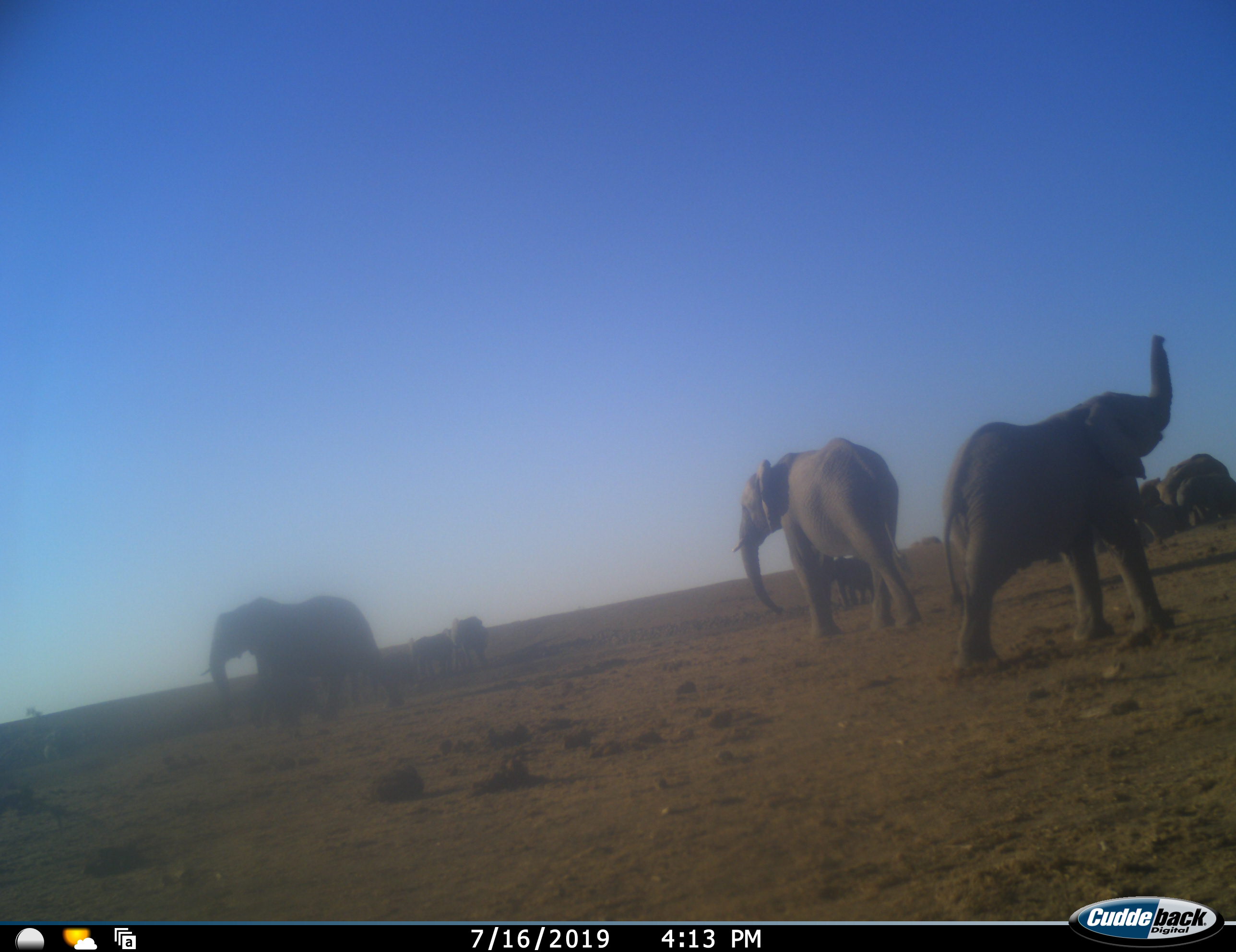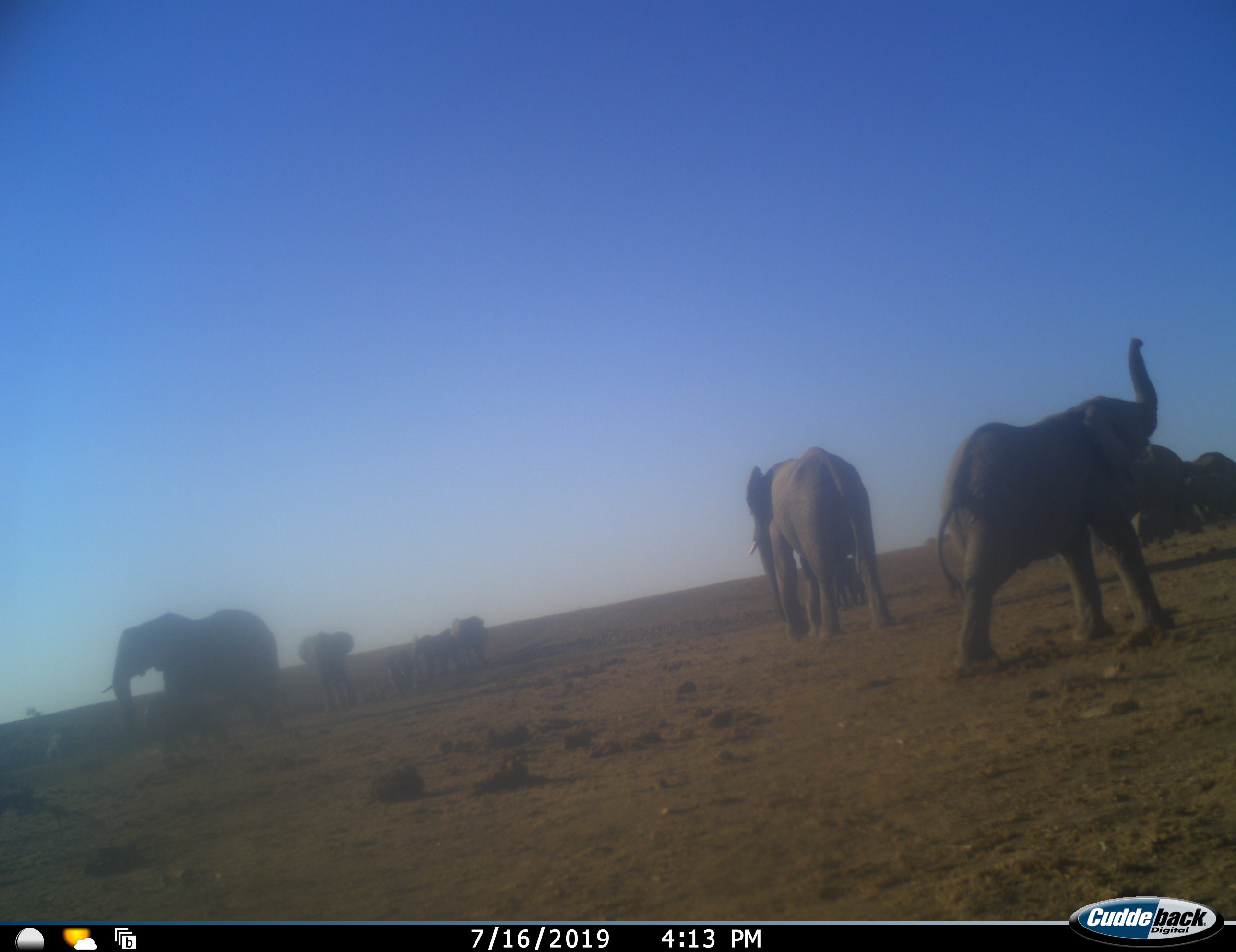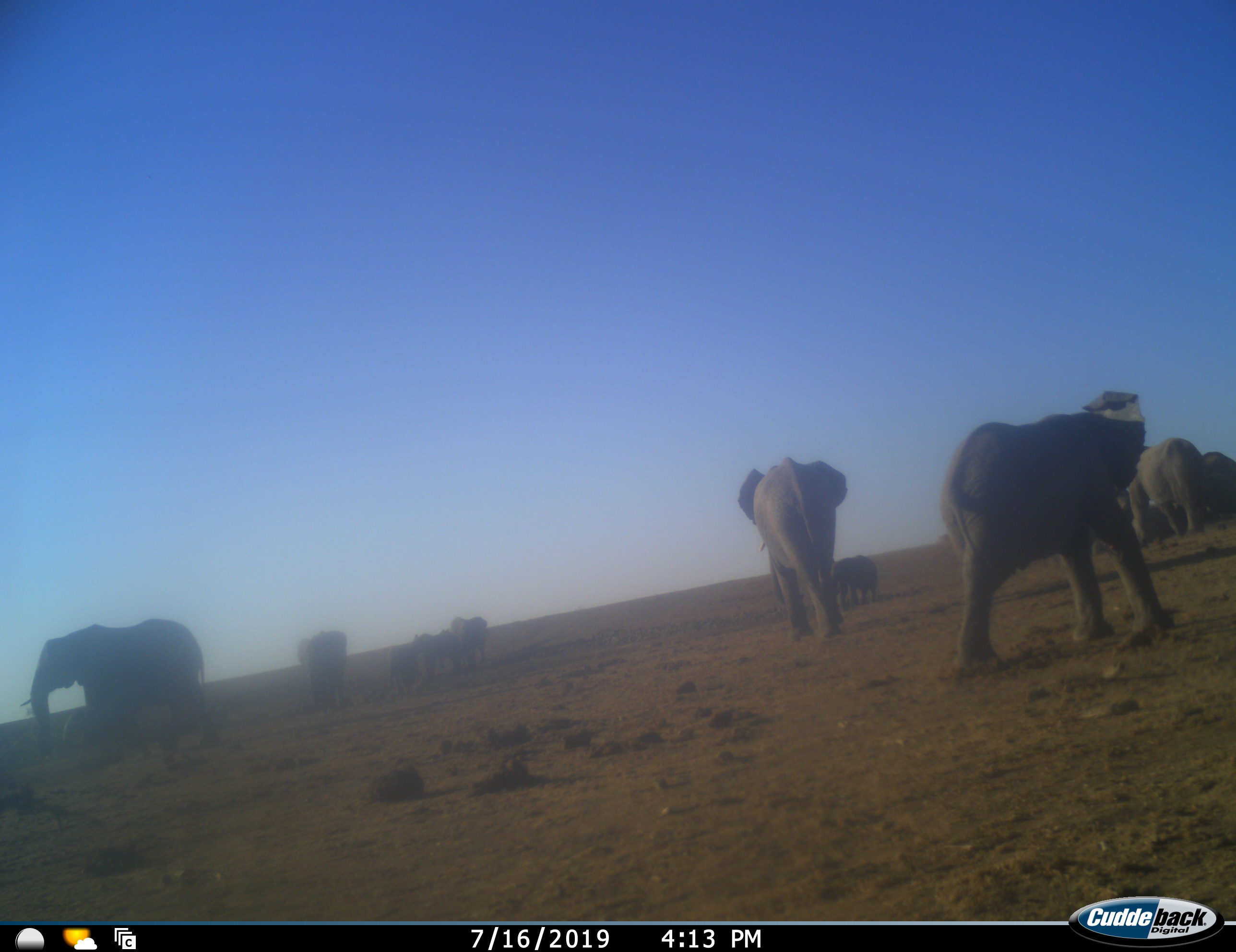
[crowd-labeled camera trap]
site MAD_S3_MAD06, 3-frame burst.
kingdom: Animalia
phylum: Chordata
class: Mammalia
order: Proboscidea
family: Elephantidae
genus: Loxodonta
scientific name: Loxodonta africana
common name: african bush elephant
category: elephant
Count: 10.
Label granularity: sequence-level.